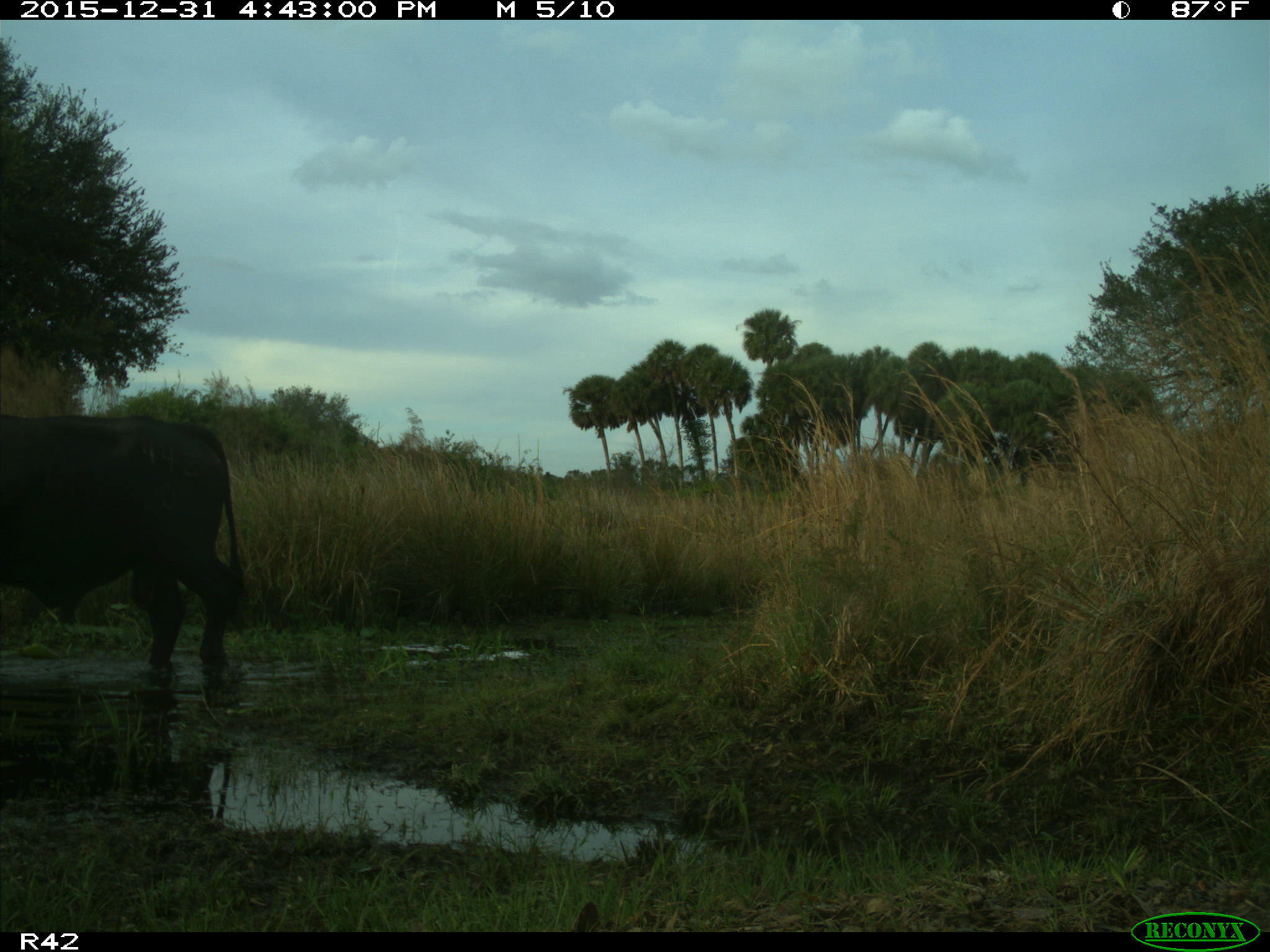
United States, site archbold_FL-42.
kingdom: Animalia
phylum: Chordata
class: Mammalia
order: Artiodactyla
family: Bovidae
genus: Bos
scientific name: Bos taurus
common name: domestic cow